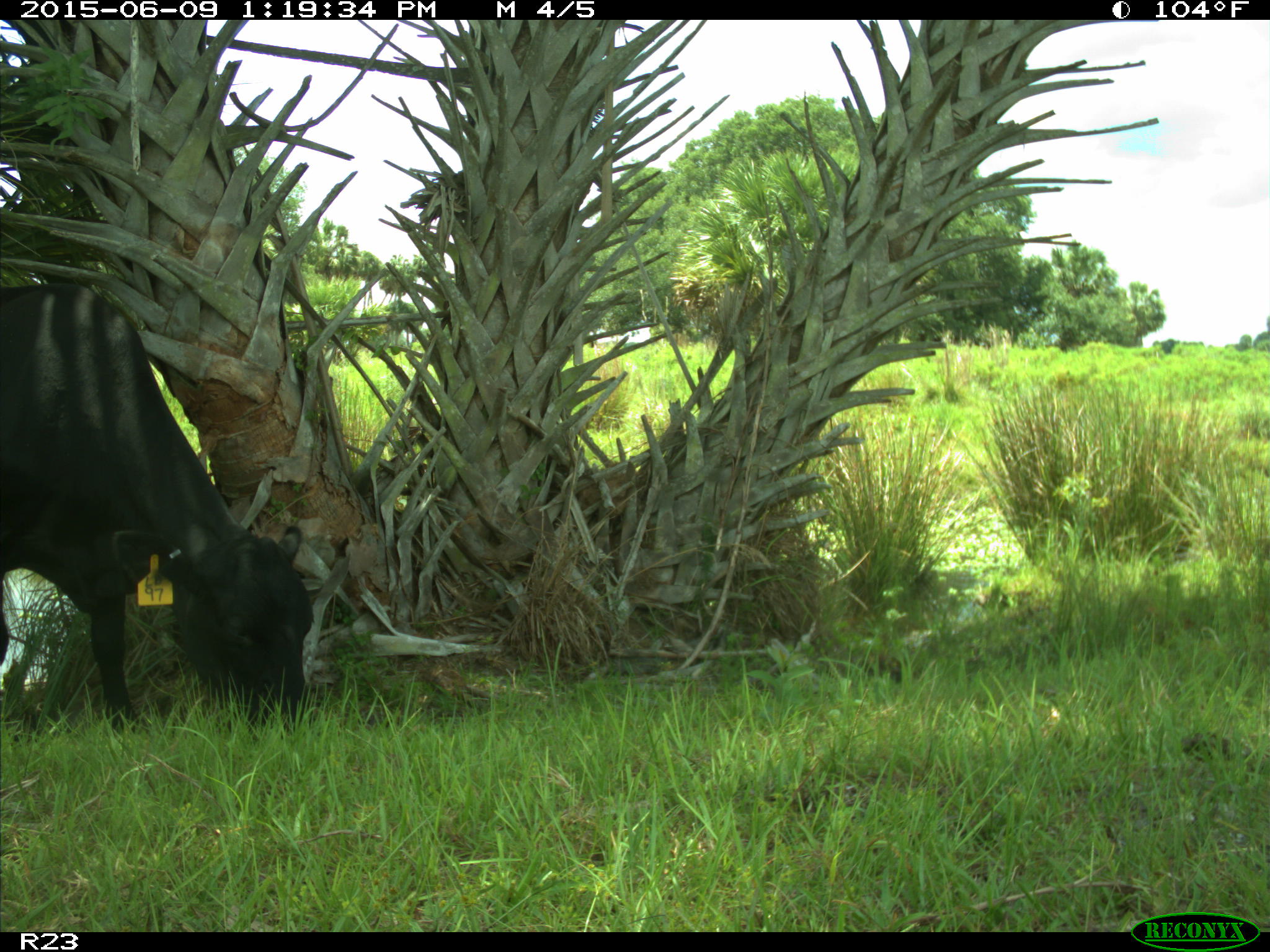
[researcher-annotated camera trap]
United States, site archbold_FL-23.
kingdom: Animalia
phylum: Chordata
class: Mammalia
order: Artiodactyla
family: Bovidae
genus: Bos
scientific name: Bos taurus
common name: domestic cow